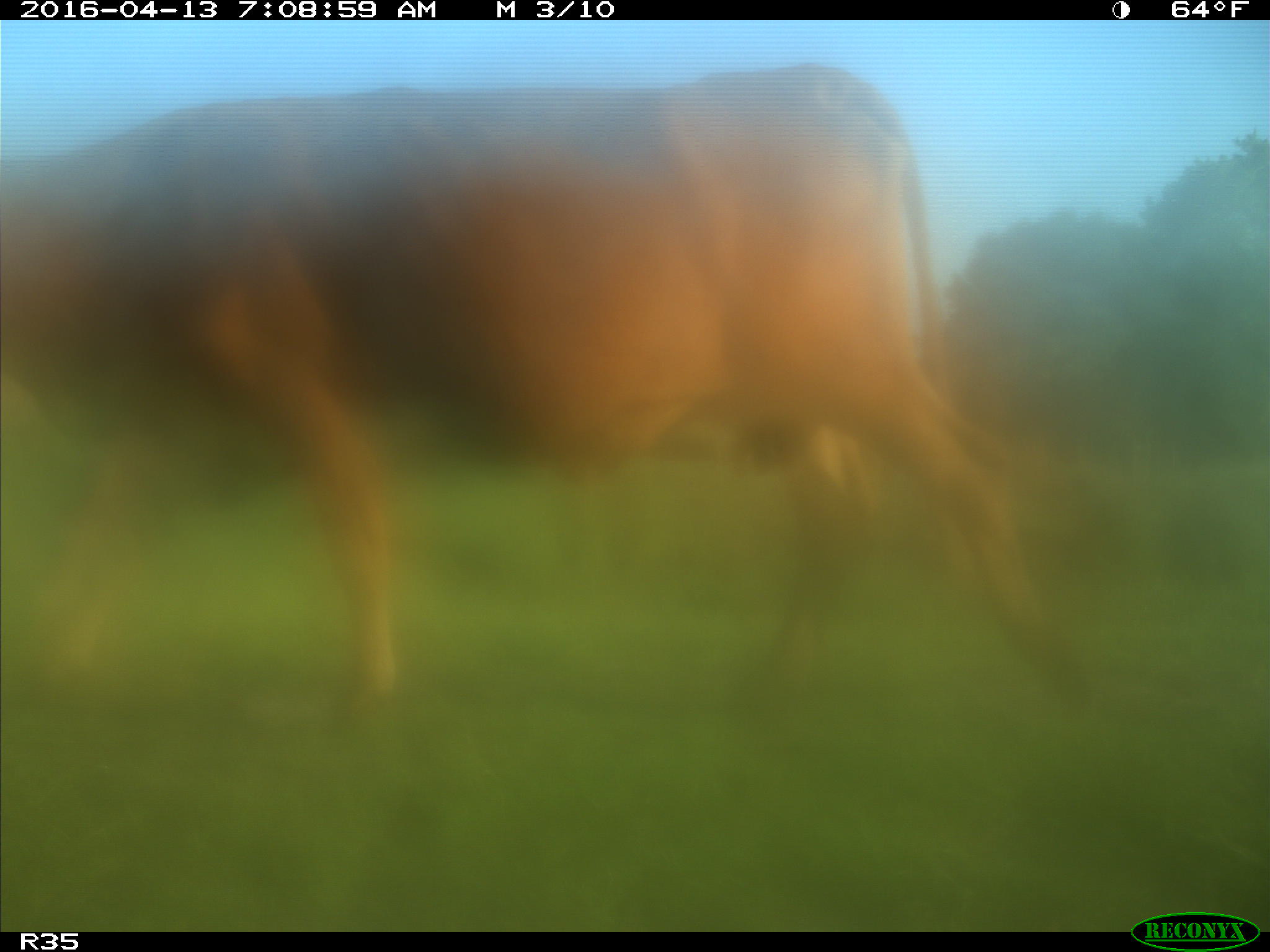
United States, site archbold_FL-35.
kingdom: Animalia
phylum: Chordata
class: Mammalia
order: Artiodactyla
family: Bovidae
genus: Bos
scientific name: Bos taurus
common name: domestic cow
Bos taurus (domestic cow).